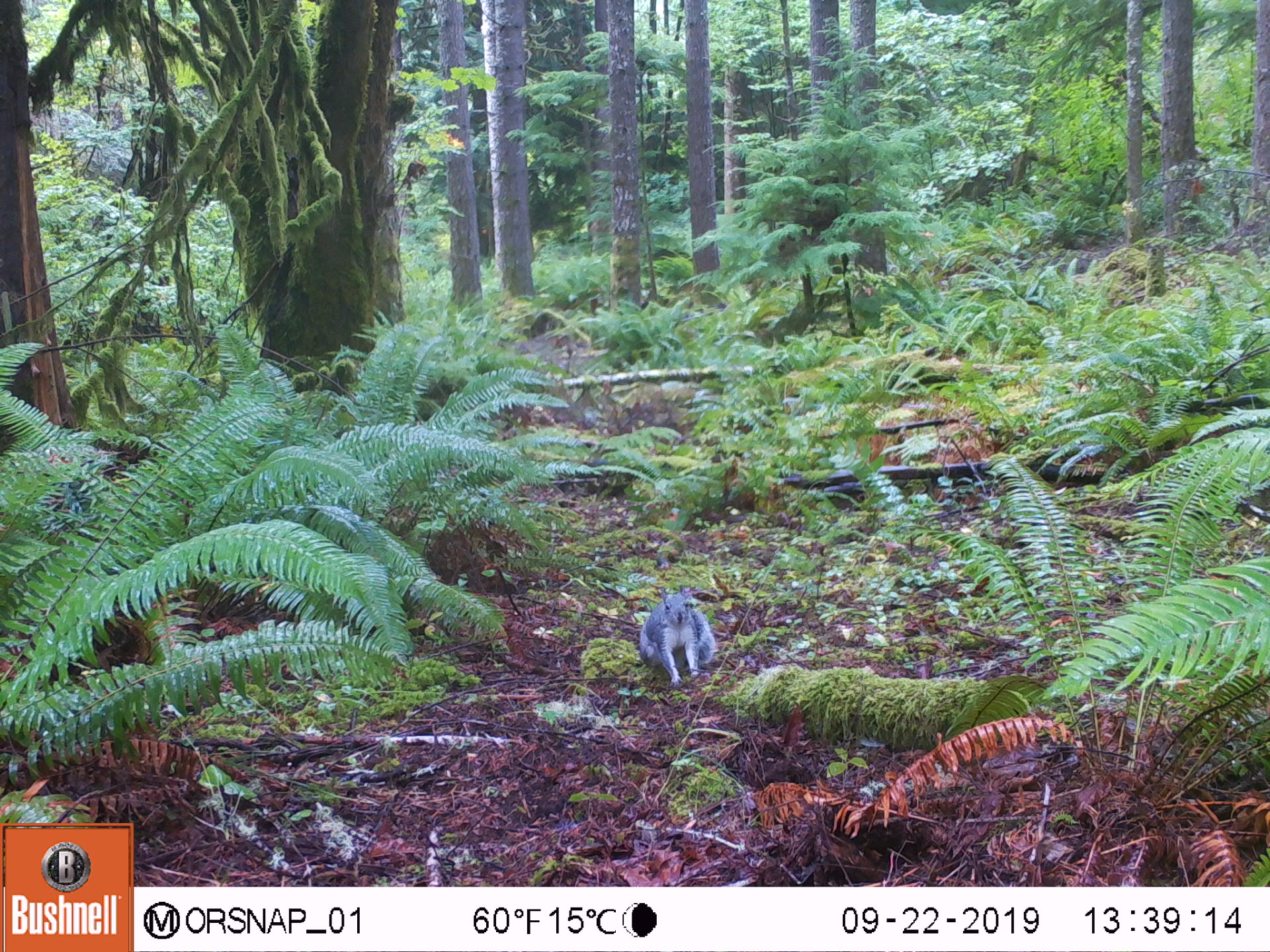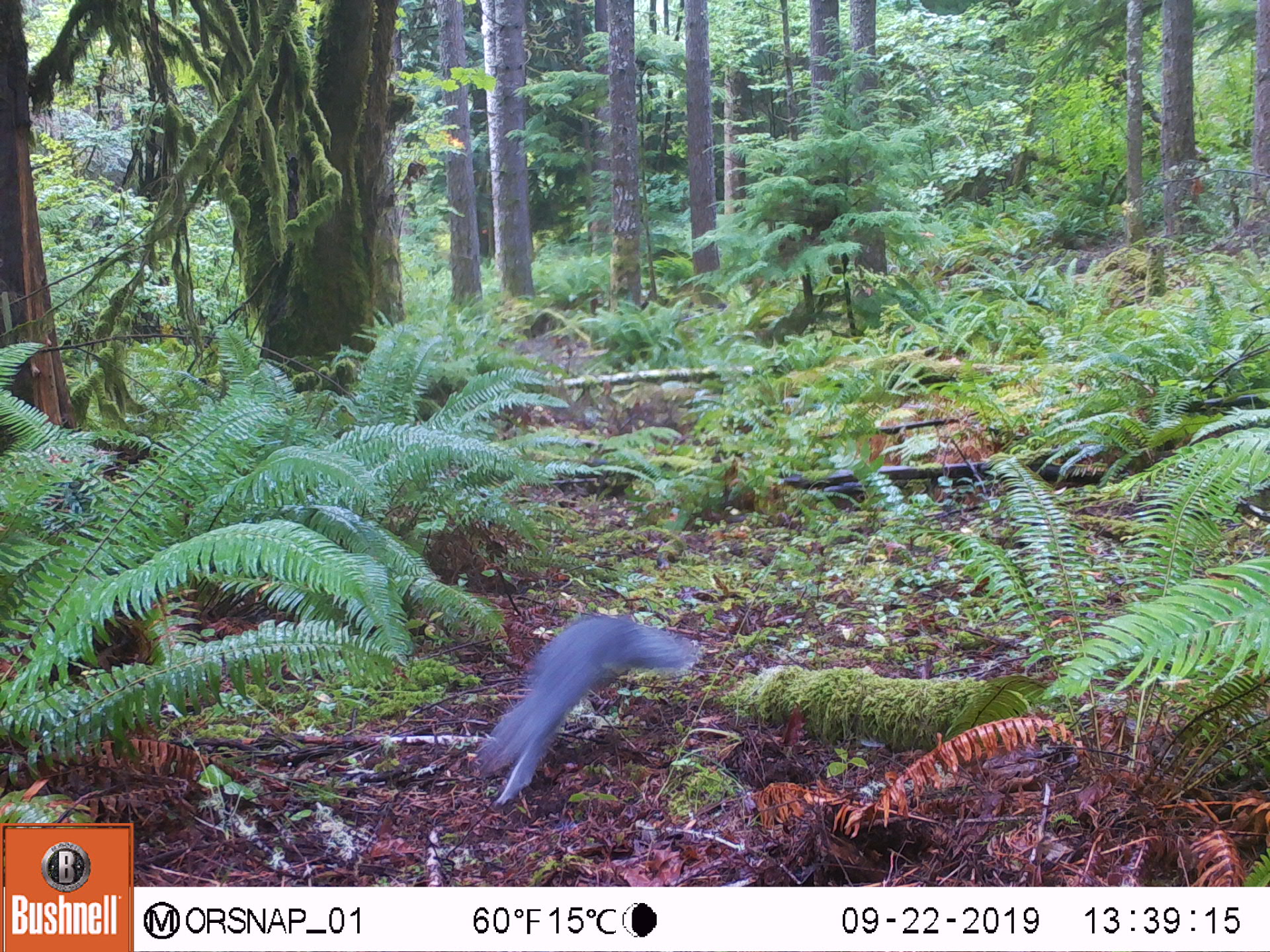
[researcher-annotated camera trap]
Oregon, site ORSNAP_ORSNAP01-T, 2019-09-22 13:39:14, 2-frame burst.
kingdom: Animalia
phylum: Chordata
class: Mammalia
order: Rodentia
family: Sciuridae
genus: Sciurus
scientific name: Sciurus griseus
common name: western gray squirrel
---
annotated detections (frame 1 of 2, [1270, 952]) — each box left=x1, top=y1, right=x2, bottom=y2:
western gray squirrel: left=632, top=589, right=724, bottom=689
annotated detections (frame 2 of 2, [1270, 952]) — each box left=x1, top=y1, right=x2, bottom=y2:
western gray squirrel: left=467, top=605, right=697, bottom=805